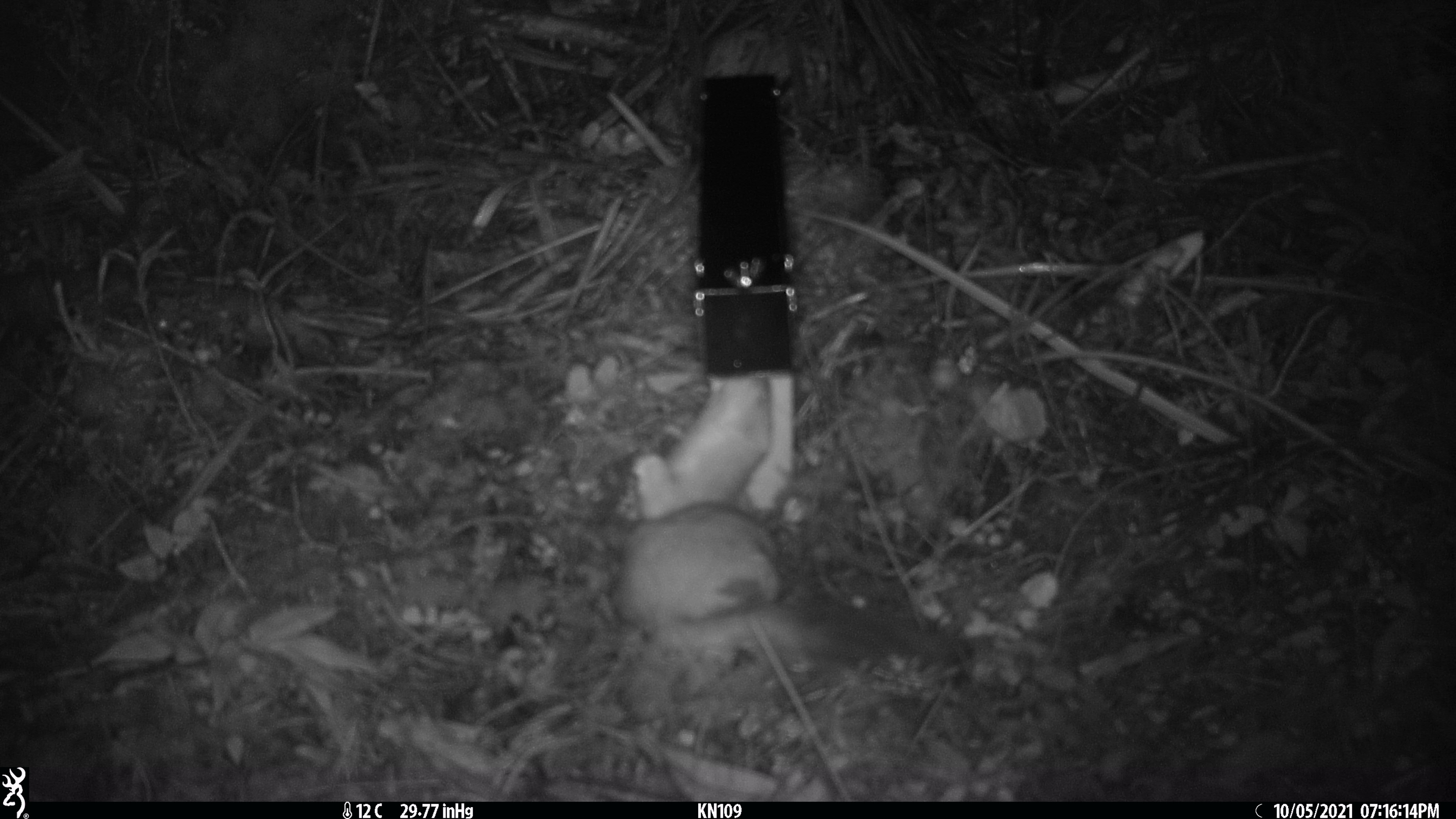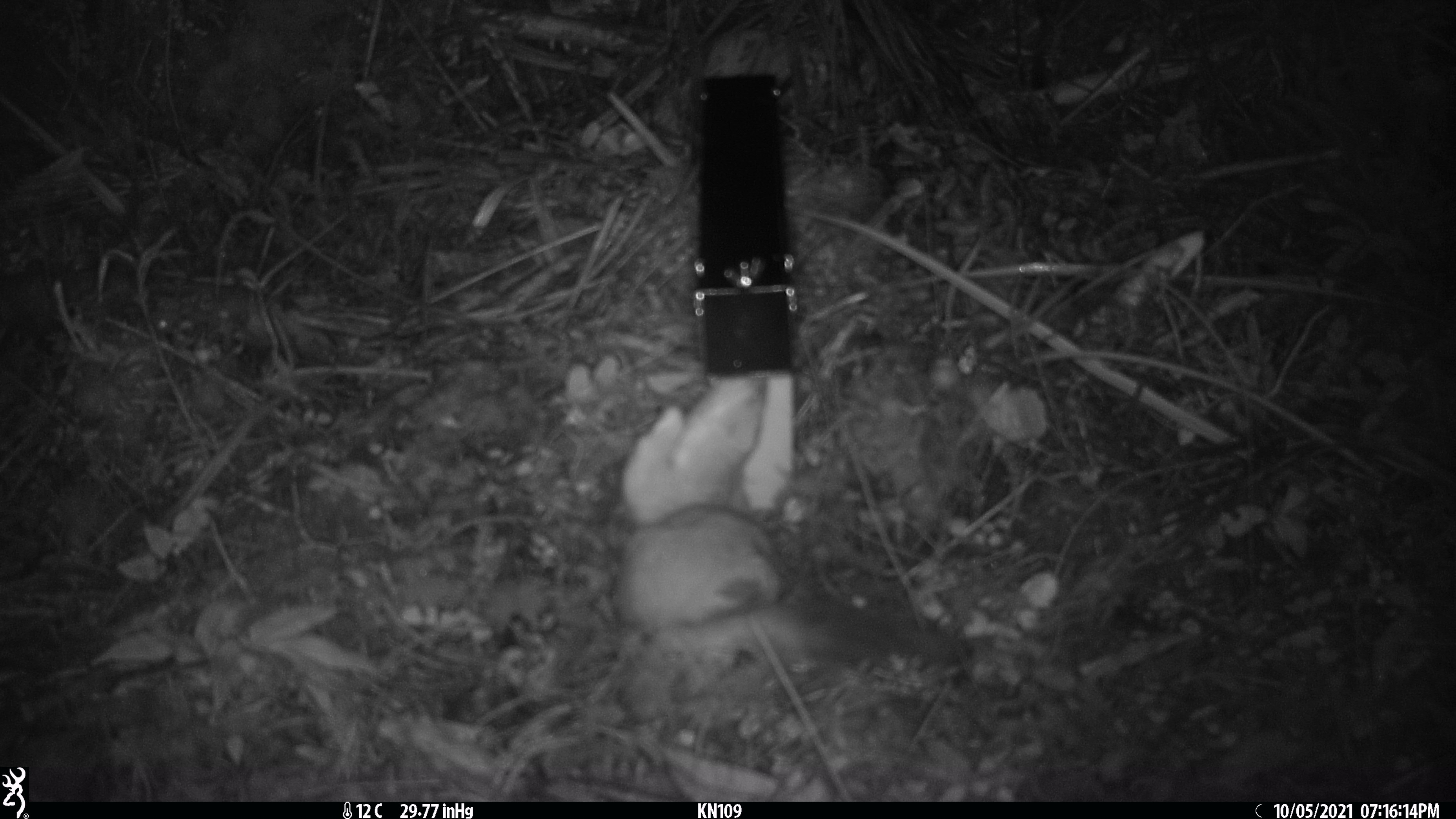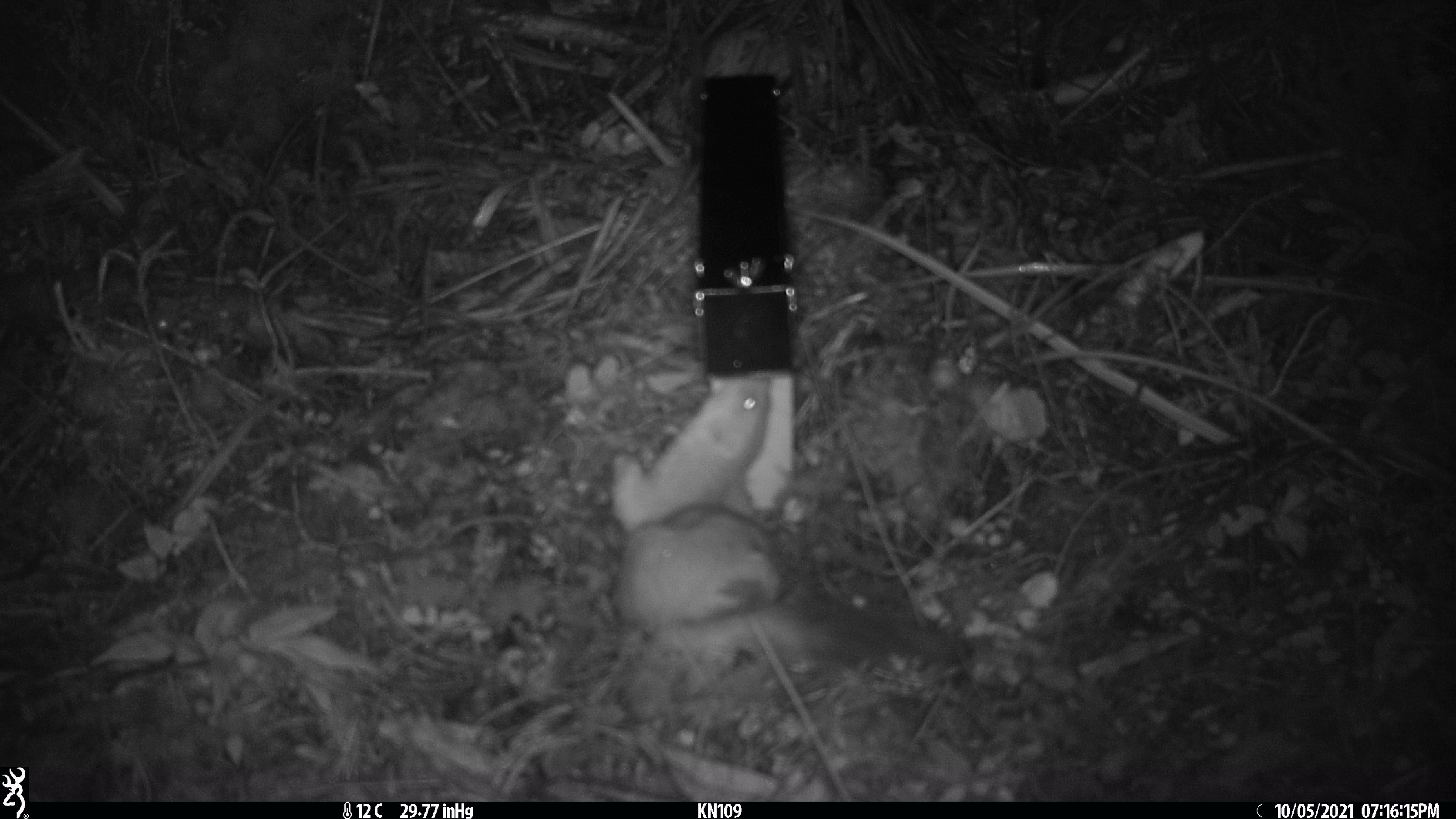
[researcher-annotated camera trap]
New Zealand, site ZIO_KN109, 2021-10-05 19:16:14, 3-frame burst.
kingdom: Animalia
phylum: Chordata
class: Mammalia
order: Carnivora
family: Mustelidae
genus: Mustela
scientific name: Mustela erminea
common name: stoat